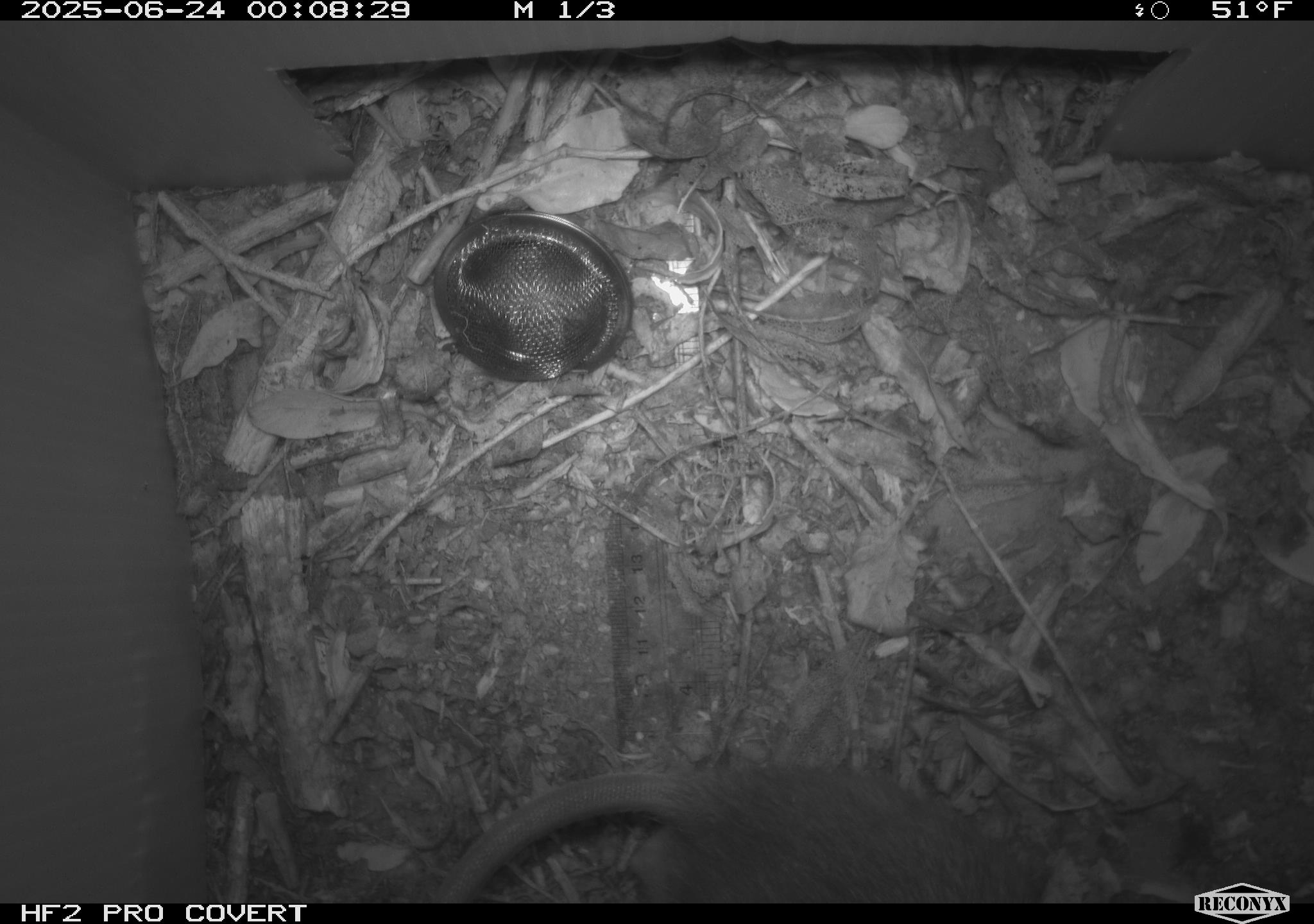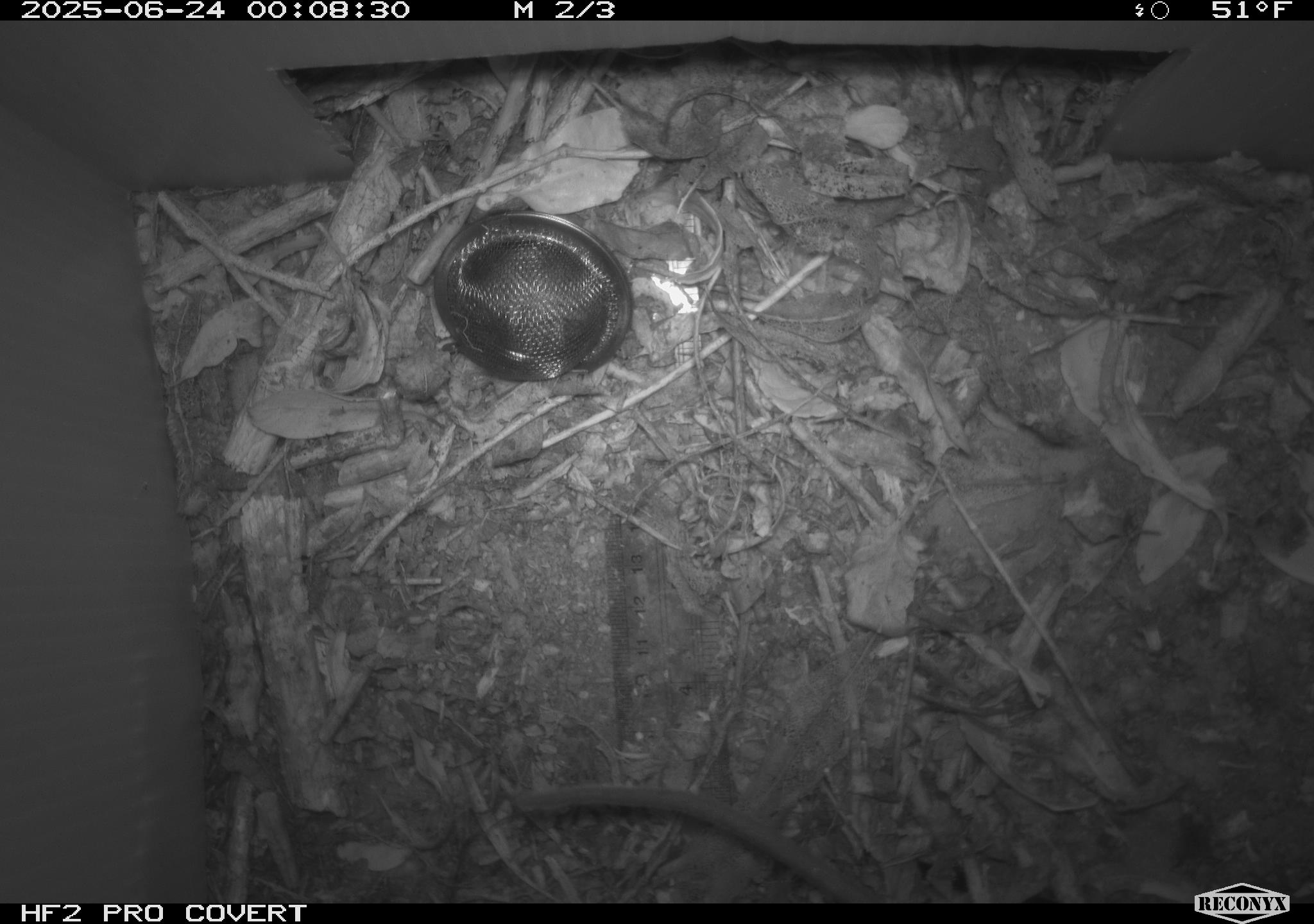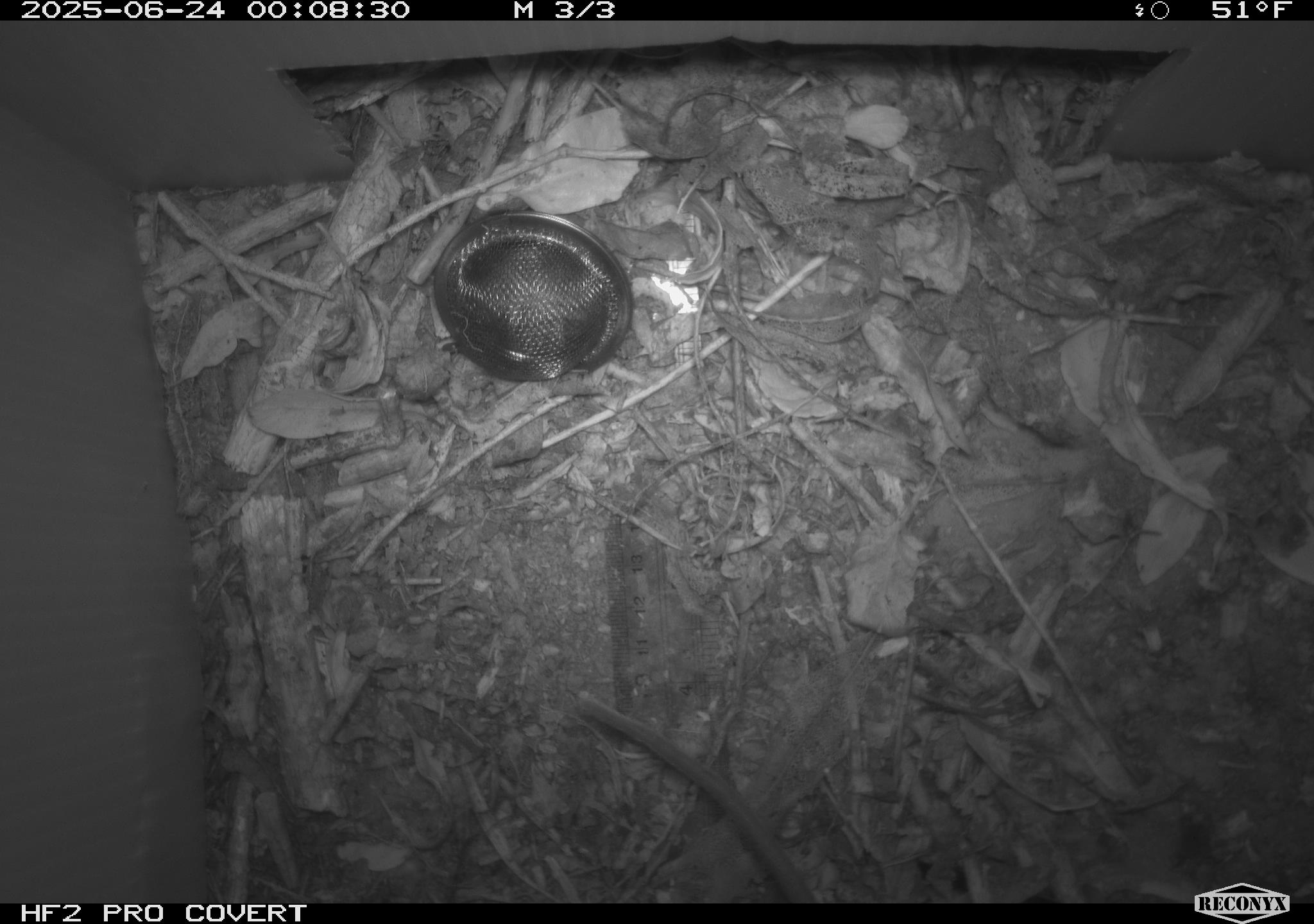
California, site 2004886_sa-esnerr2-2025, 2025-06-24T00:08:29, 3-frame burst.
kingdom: Animalia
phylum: Chordata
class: Mammalia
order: Rodentia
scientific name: Rodentia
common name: rodent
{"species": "rodent (Rodentia)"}